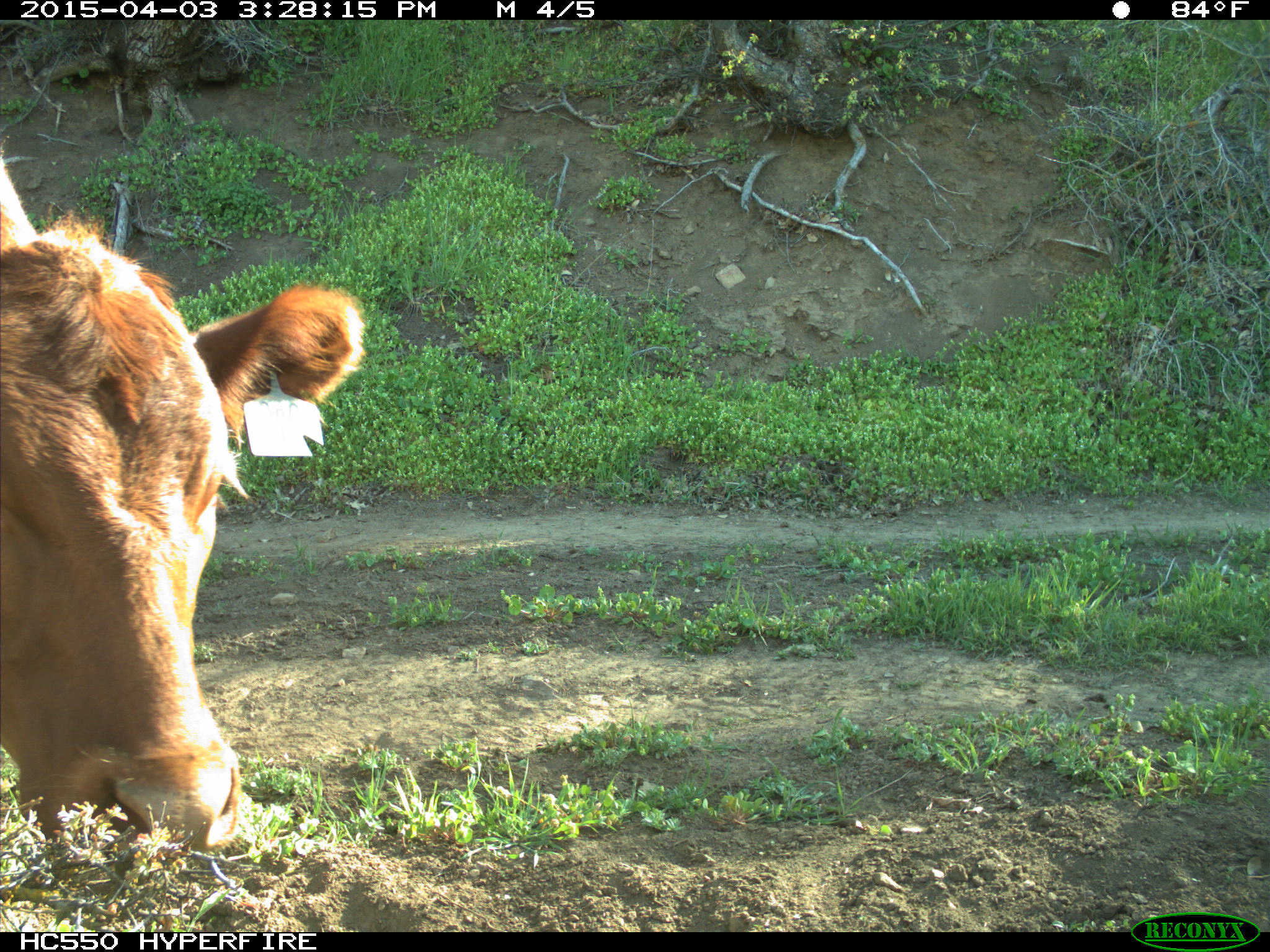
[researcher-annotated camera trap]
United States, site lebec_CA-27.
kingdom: Animalia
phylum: Chordata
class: Mammalia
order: Artiodactyla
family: Bovidae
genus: Bos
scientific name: Bos taurus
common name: domestic cow